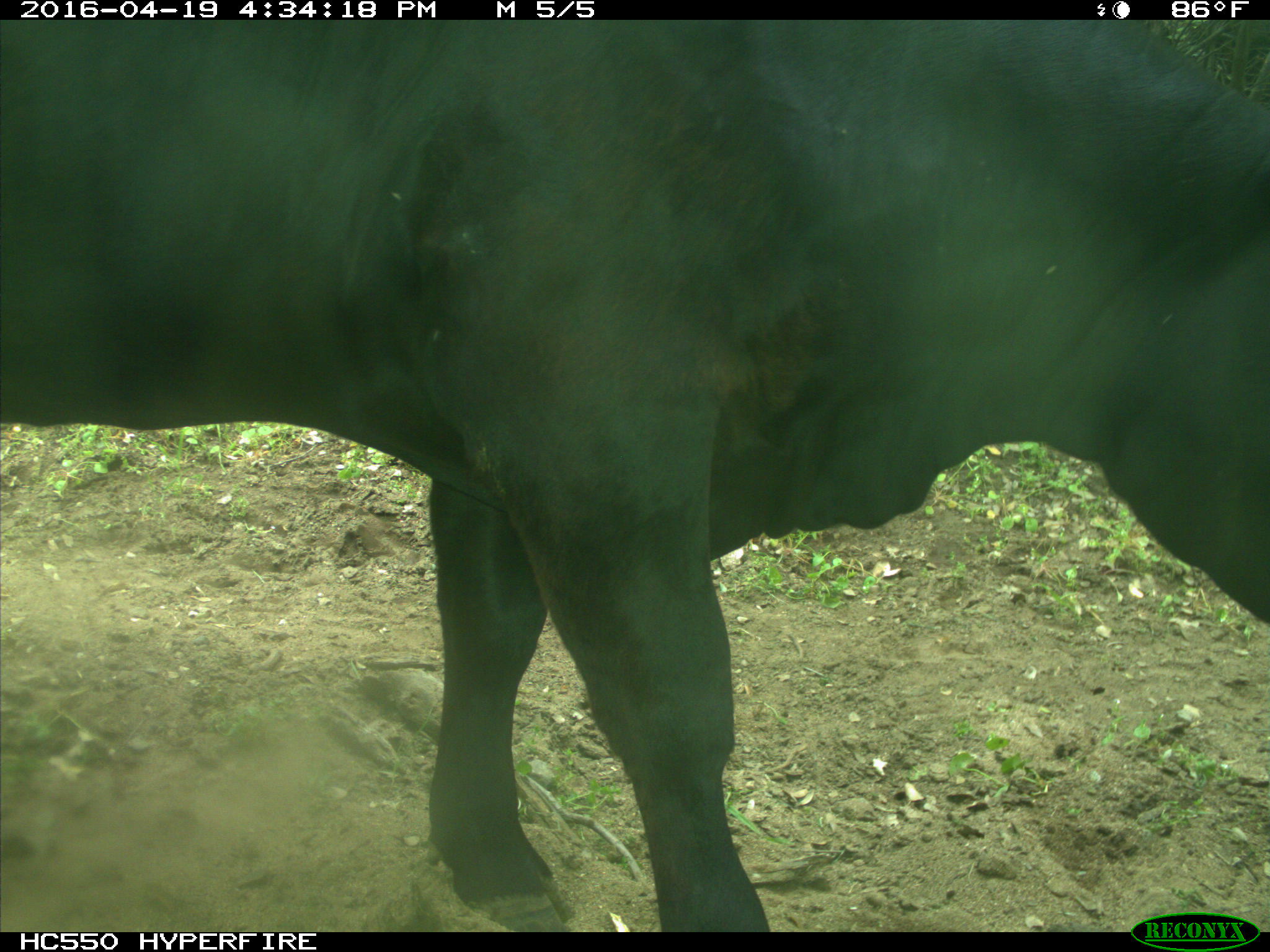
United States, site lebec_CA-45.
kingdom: Animalia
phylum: Chordata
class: Mammalia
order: Artiodactyla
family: Bovidae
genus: Bos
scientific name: Bos taurus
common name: domestic cow